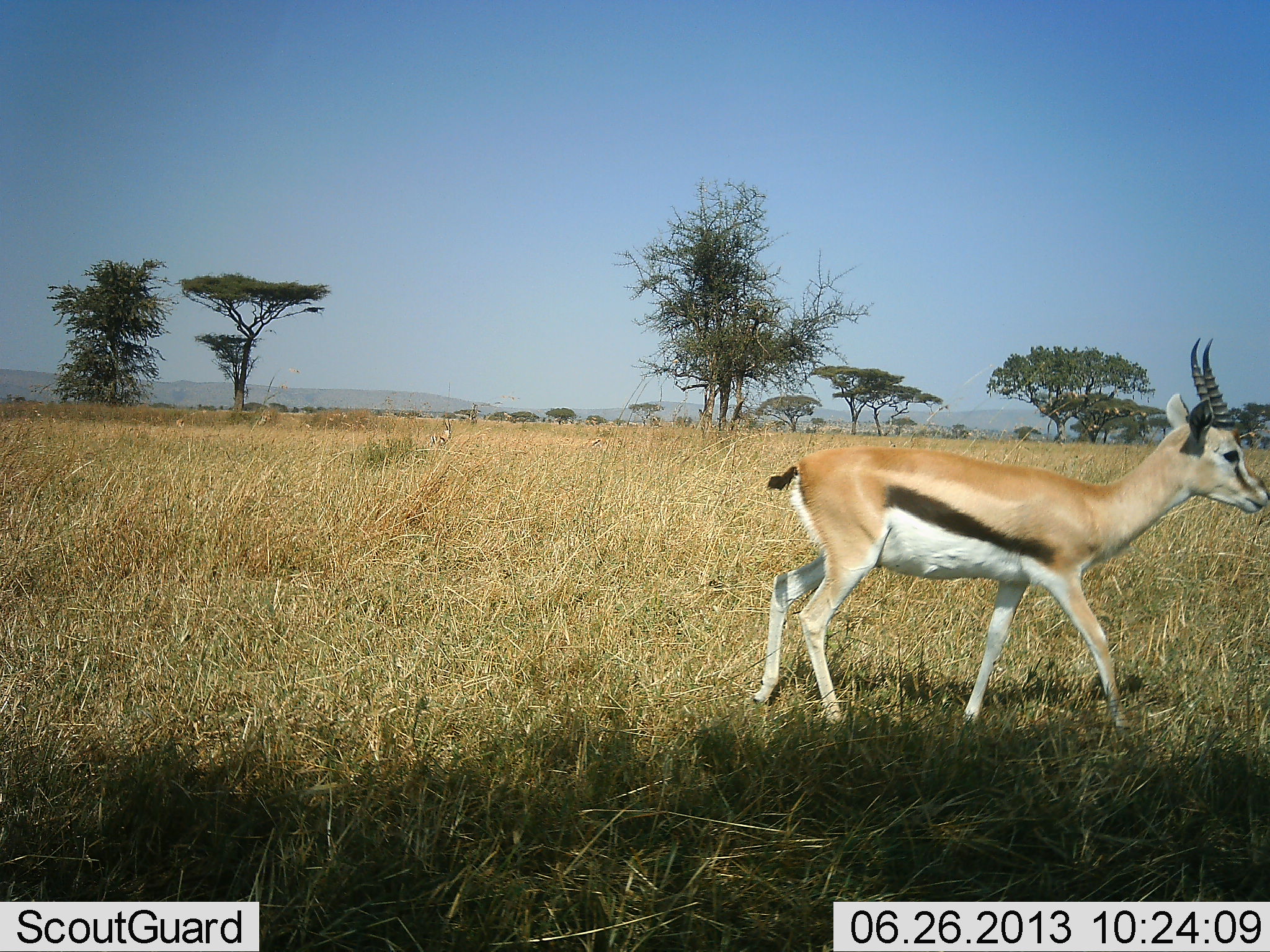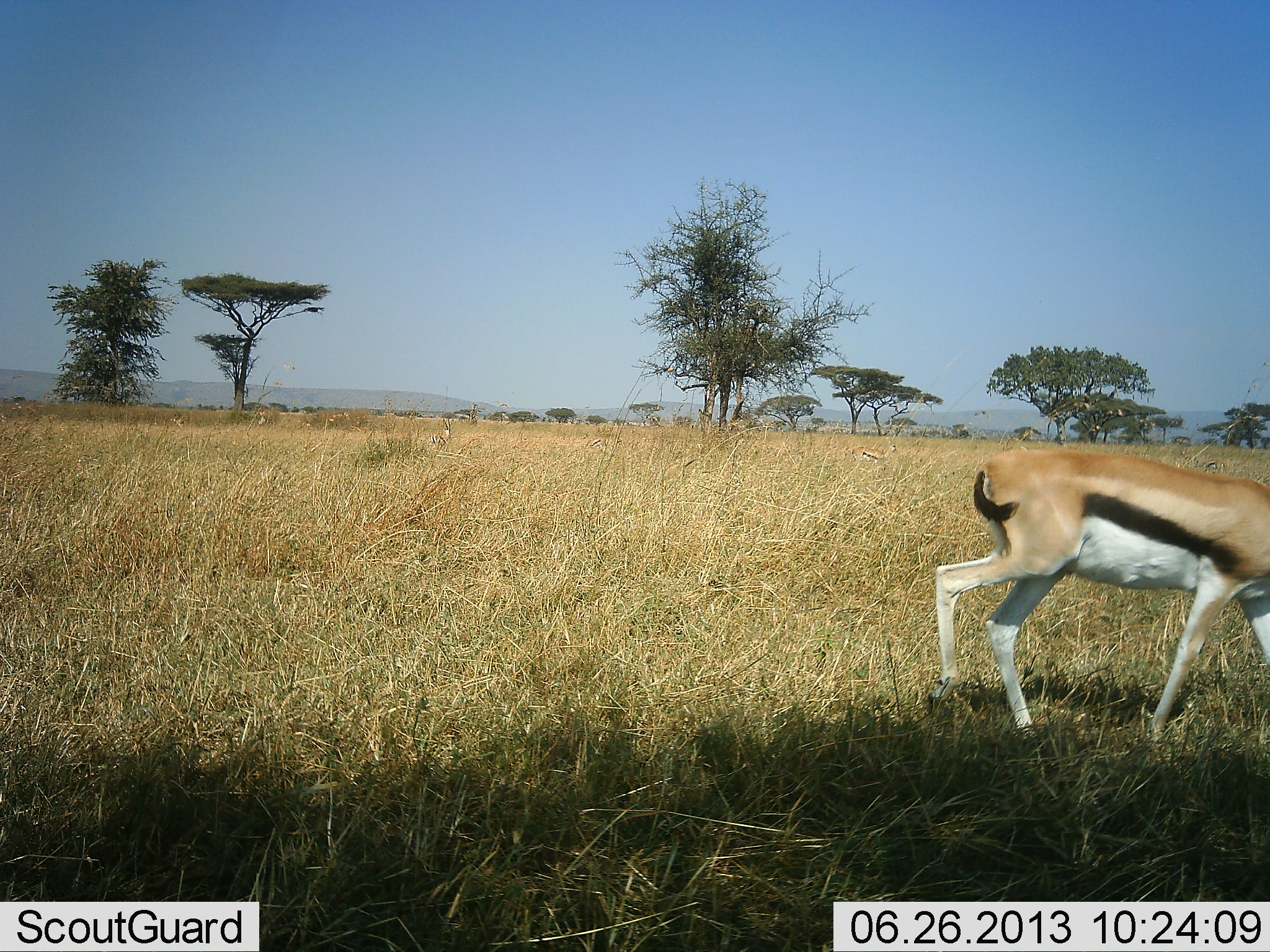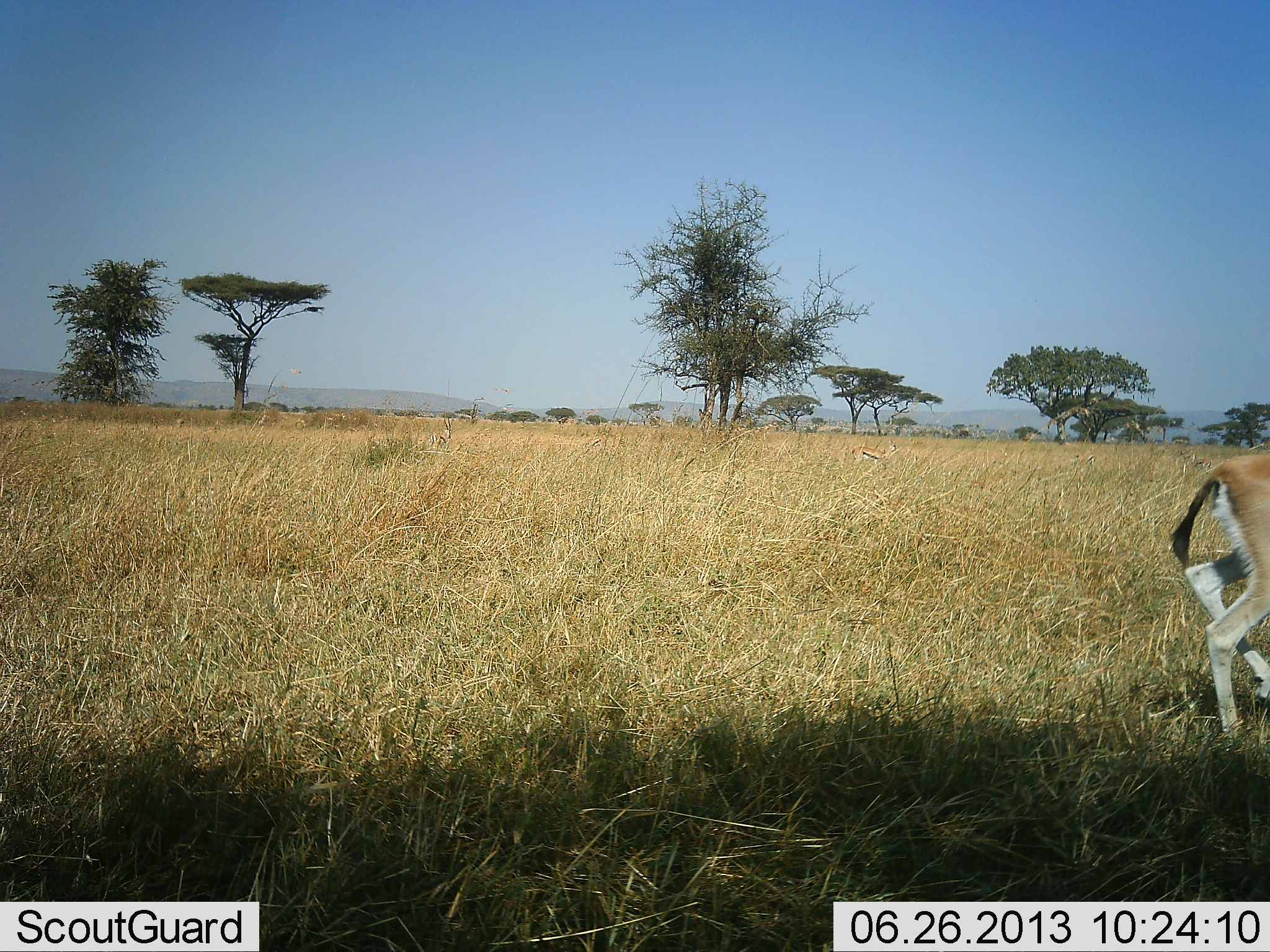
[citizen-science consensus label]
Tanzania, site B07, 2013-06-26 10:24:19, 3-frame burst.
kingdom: Animalia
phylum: Chordata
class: Mammalia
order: Artiodactyla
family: Bovidae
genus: Eudorcas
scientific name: Eudorcas thomsonii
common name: thomson's gazelle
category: gazellethomsons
Gazellethomsons (thomson's gazelle) (Eudorcas thomsonii), count 1. Behavior (volunteer vote fractions): standing 20%, resting 0%, moving 90%, interacting 0%. Young present (vote fraction): 0%. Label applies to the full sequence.